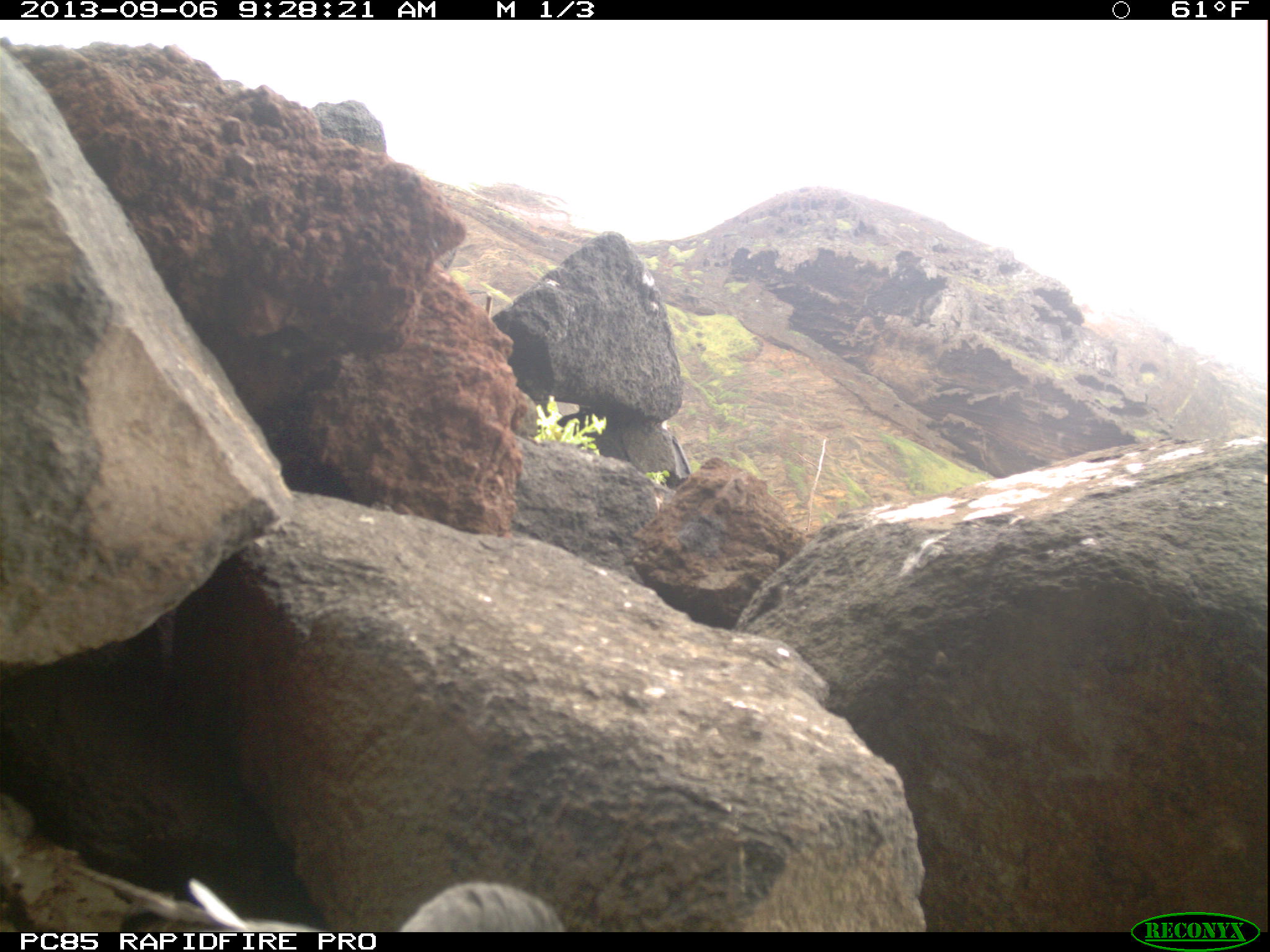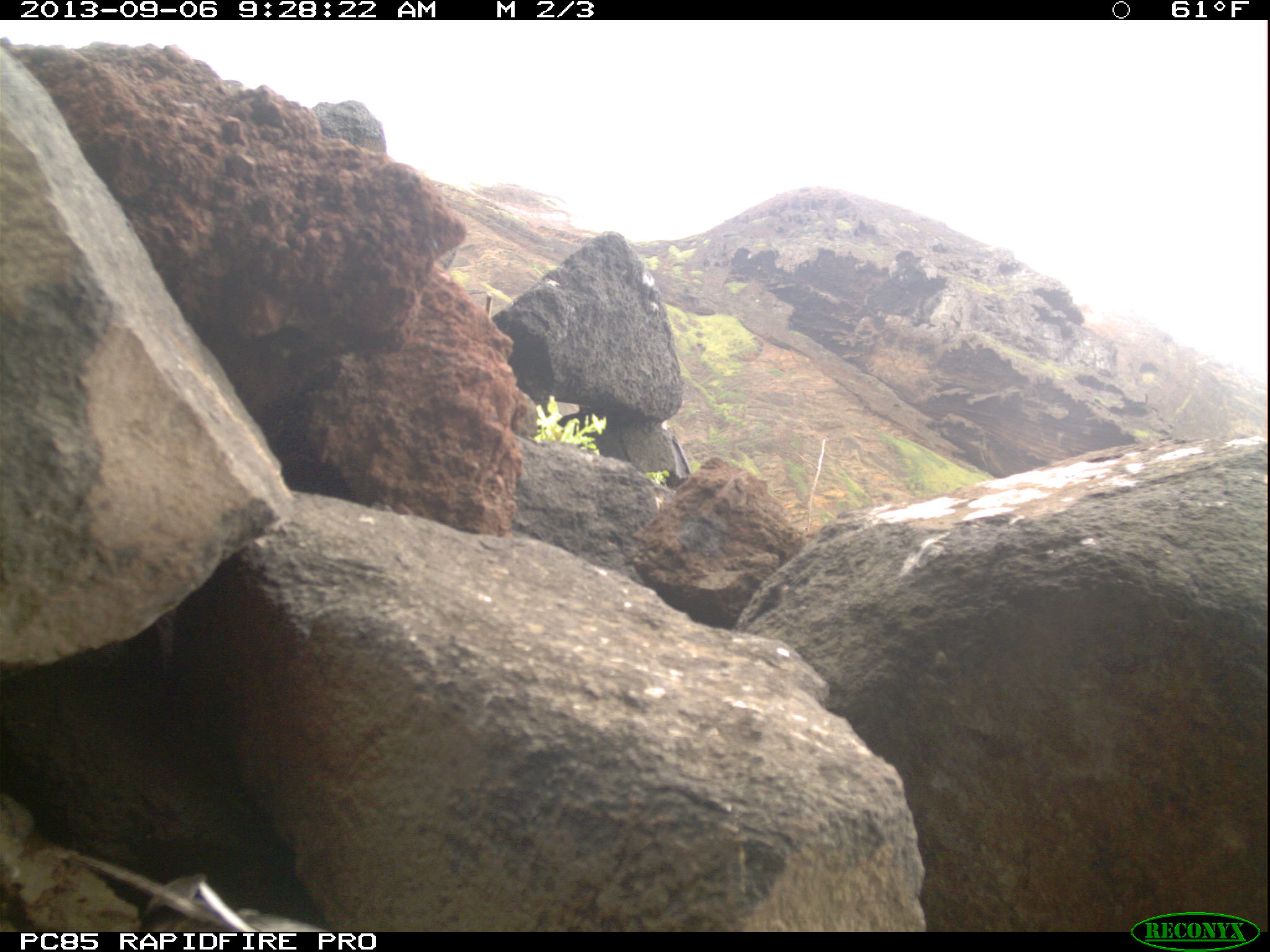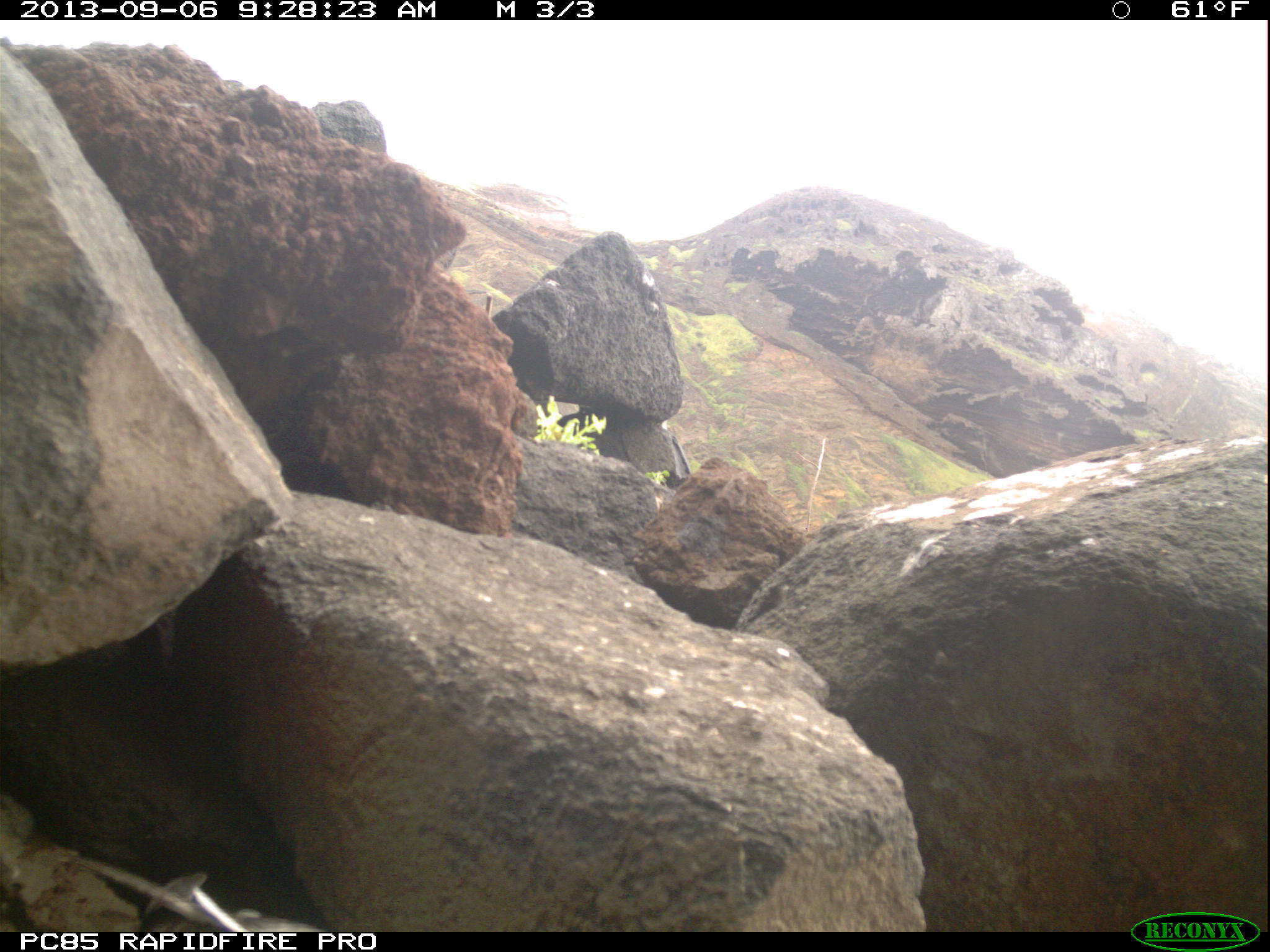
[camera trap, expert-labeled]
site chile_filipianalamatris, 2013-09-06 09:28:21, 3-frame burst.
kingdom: Animalia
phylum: Chordata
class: Aves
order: Procellariiformes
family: Procellariidae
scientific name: Procellariidae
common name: petrel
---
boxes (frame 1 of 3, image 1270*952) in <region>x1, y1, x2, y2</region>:
petrel: <region>60, 850, 563, 931</region>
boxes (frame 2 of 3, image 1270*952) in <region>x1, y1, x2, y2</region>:
petrel: <region>66, 845, 336, 934</region>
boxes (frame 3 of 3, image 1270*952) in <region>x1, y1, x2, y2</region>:
petrel: <region>60, 853, 324, 931</region>